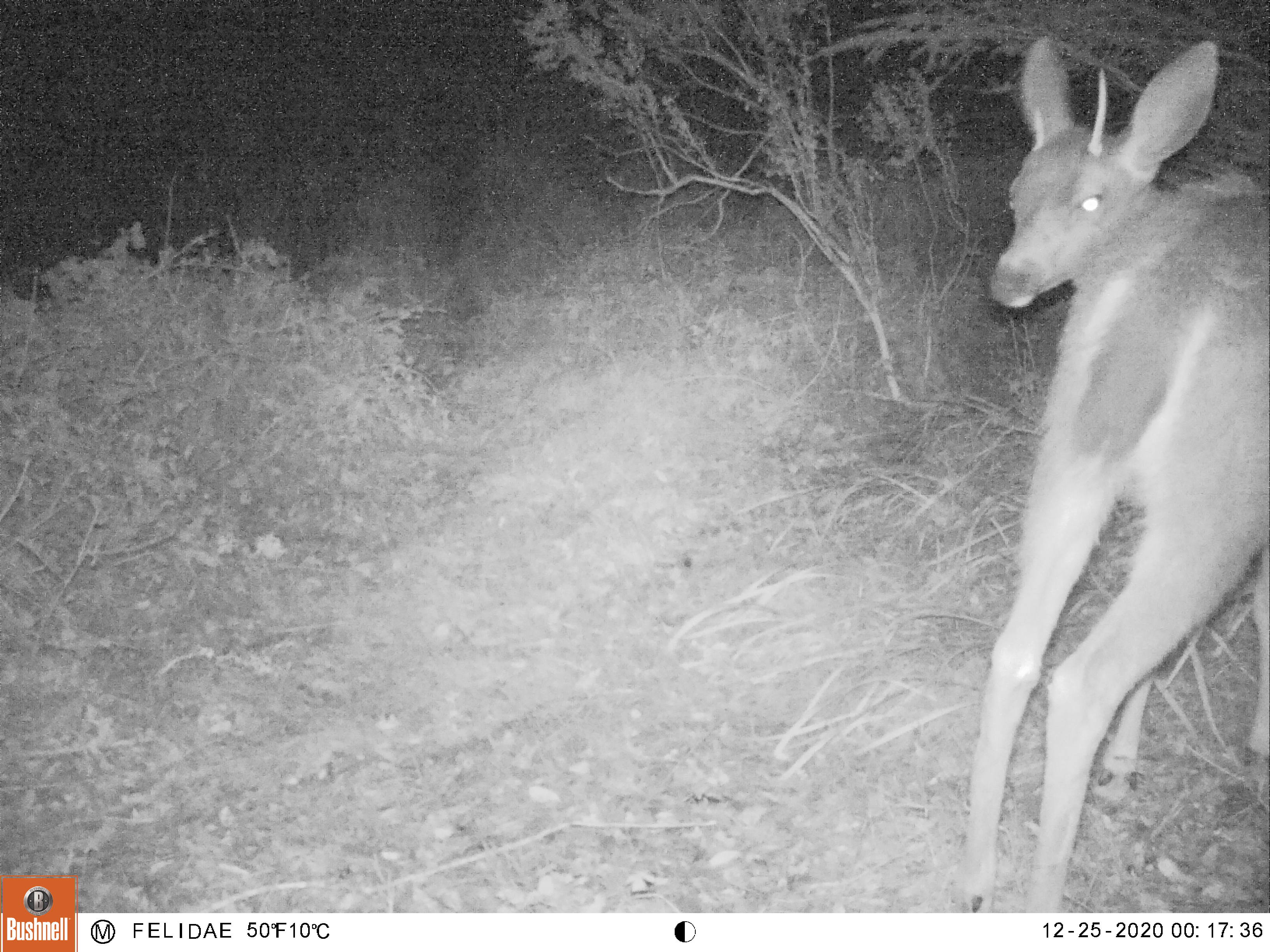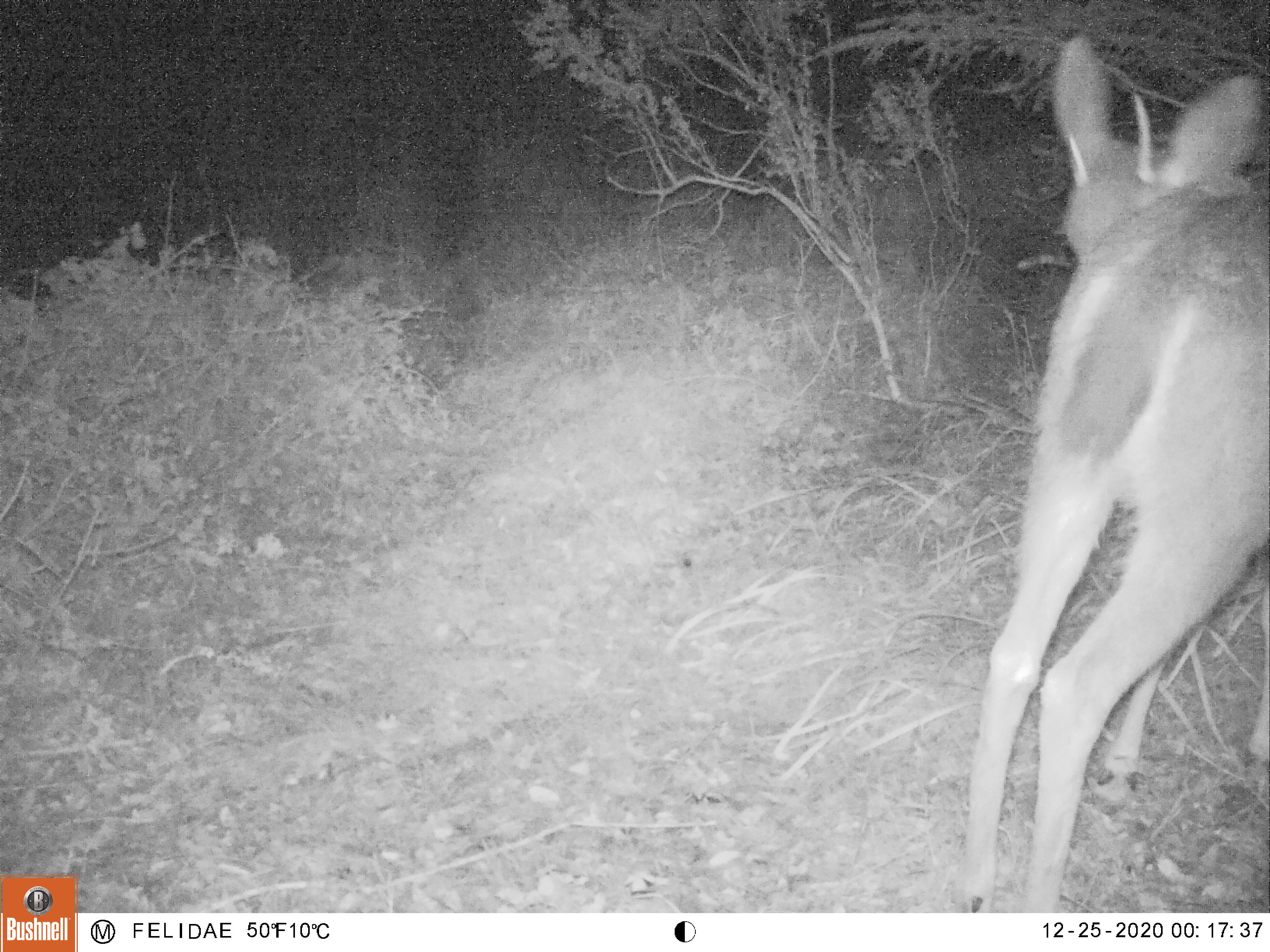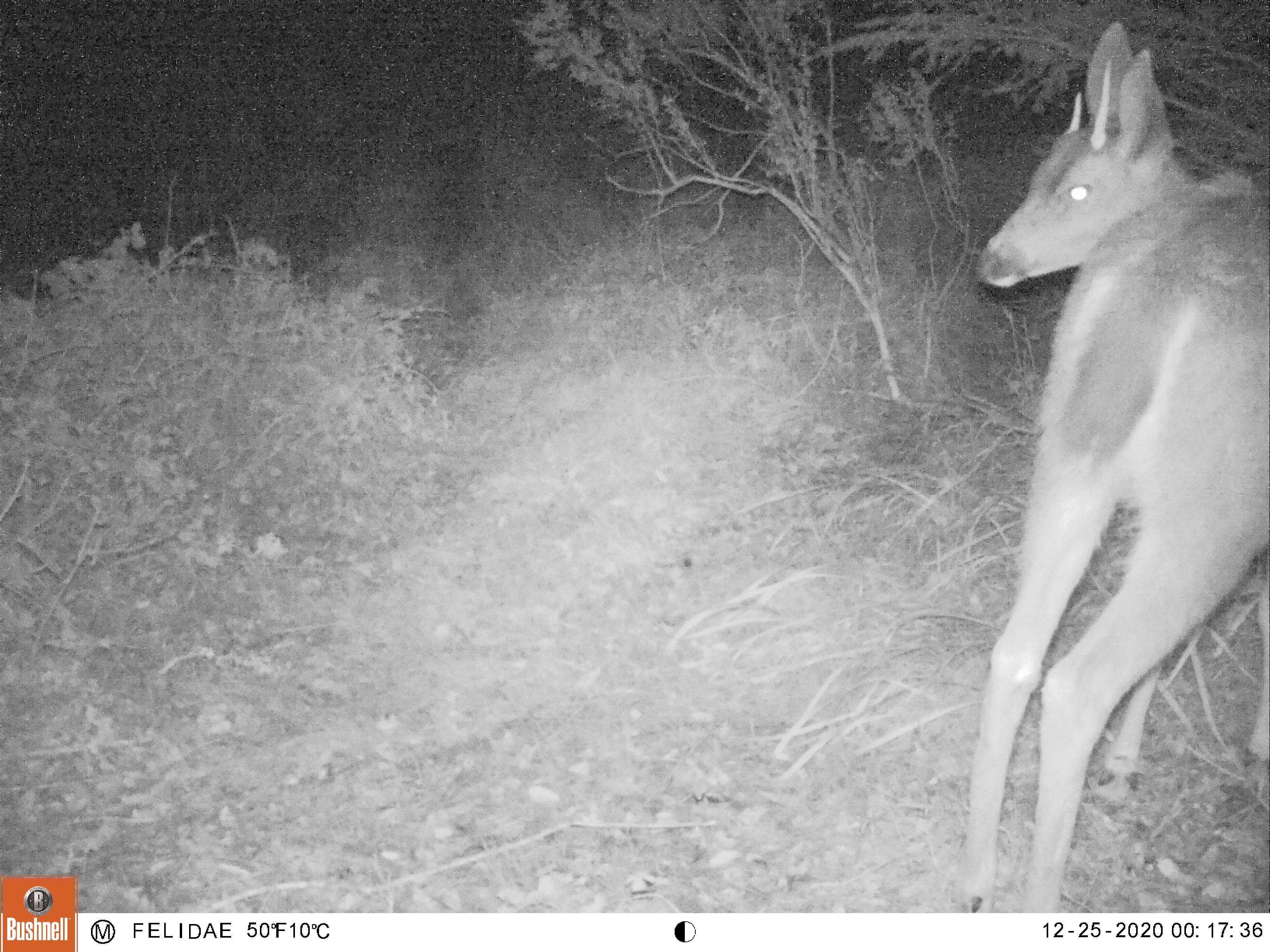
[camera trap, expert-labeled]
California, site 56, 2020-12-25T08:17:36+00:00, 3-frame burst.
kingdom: Animalia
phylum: Chordata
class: Mammalia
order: Artiodactyla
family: Cervidae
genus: Odocoileus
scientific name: Odocoileus hemionus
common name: mule deer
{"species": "mule deer (Odocoileus hemionus)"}